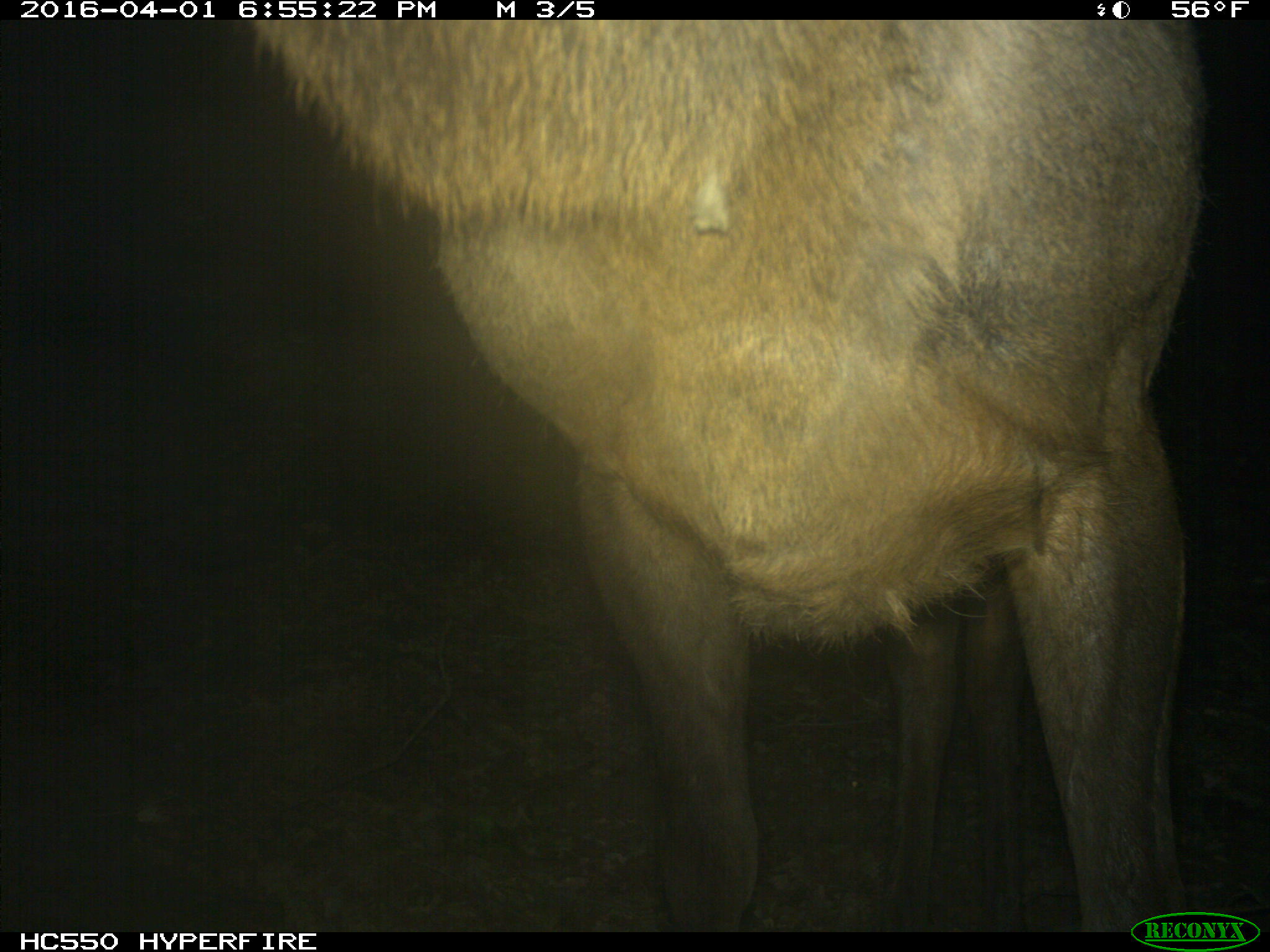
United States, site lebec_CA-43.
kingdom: Animalia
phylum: Chordata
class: Mammalia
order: Artiodactyla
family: Cervidae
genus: Cervus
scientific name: Cervus canadensis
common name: elk